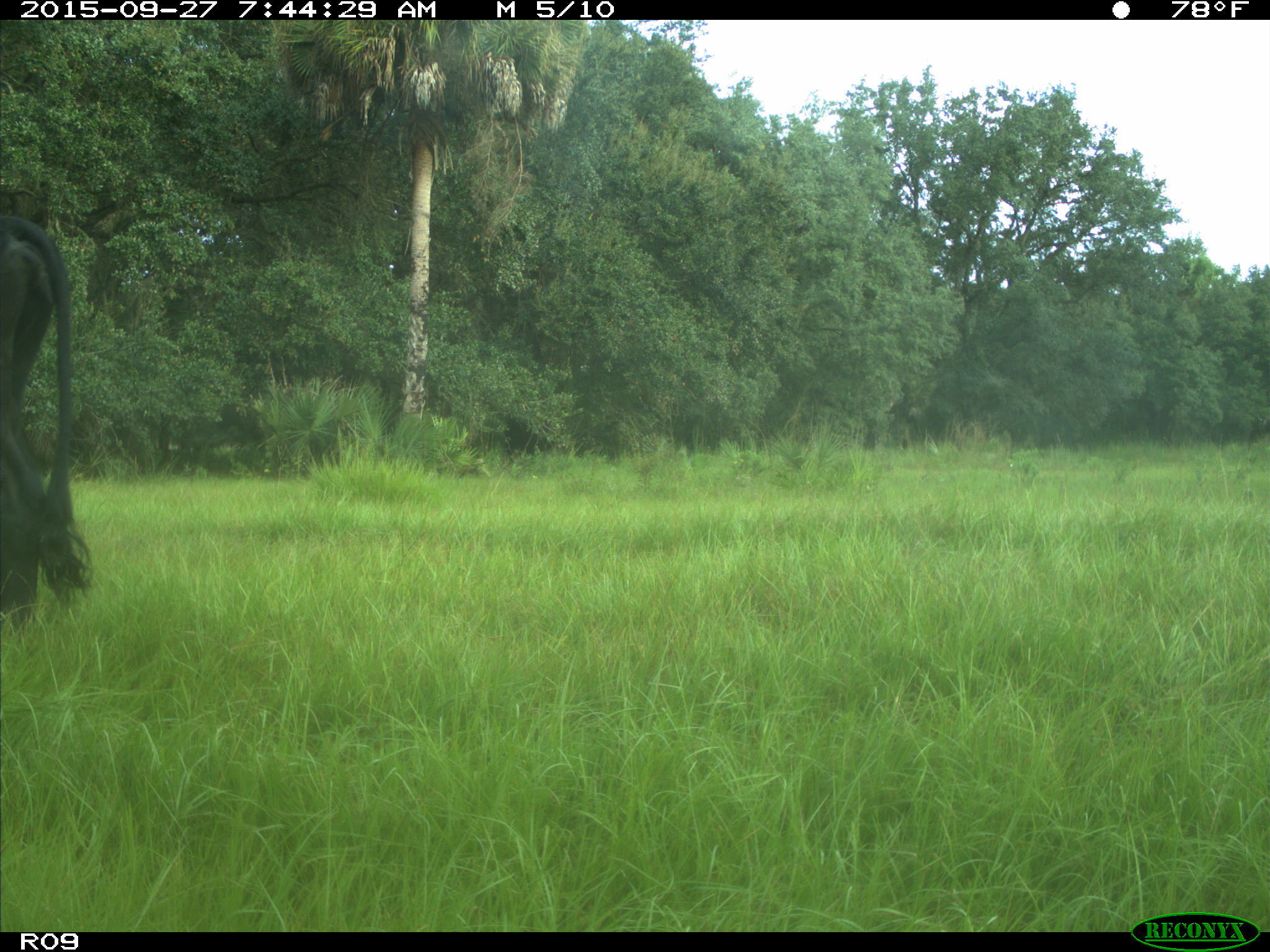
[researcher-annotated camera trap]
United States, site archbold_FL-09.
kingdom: Animalia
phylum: Chordata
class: Mammalia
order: Artiodactyla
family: Bovidae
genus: Bos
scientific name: Bos taurus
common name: domestic cow